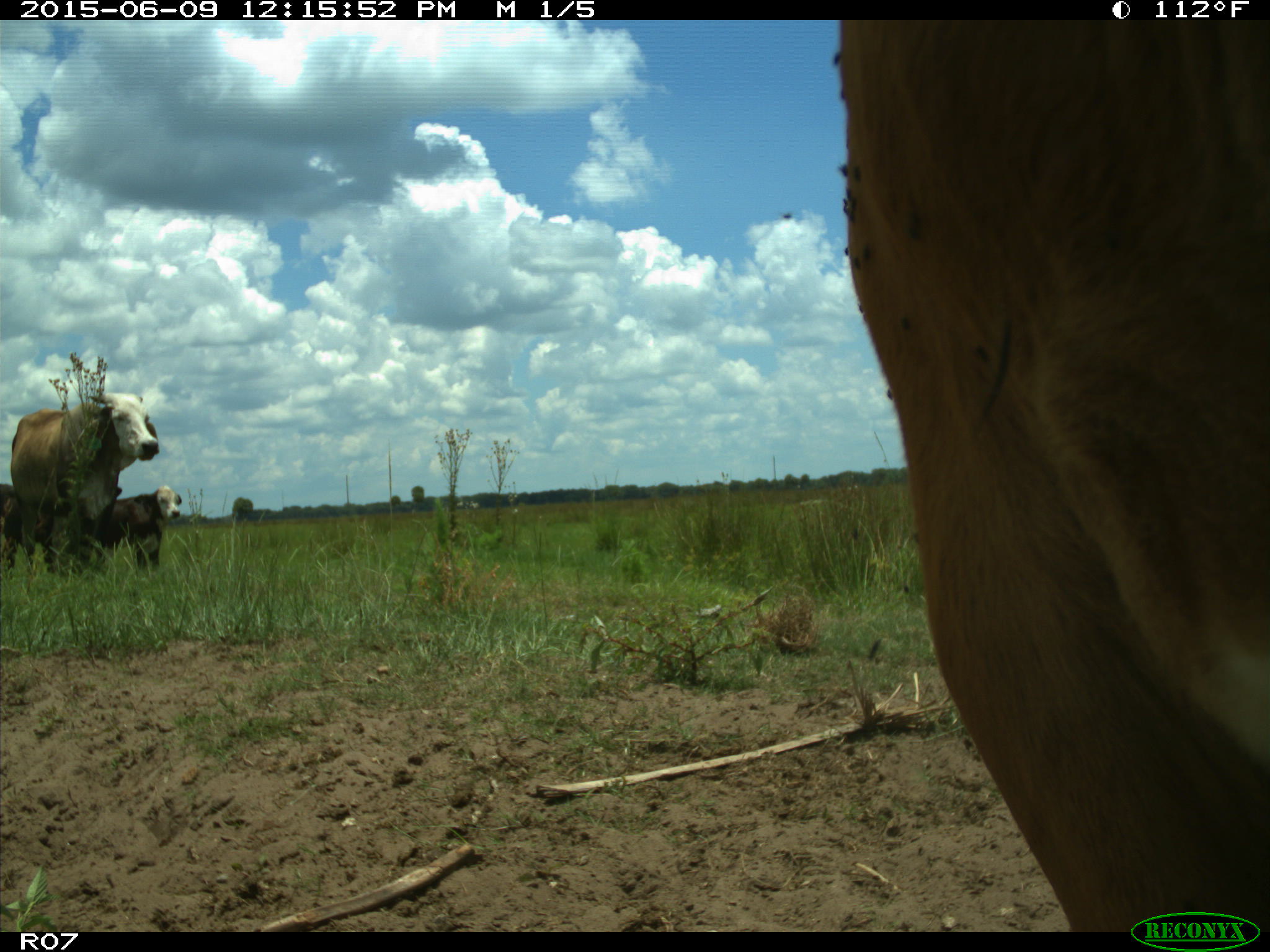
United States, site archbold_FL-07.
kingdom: Animalia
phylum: Chordata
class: Mammalia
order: Artiodactyla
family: Bovidae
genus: Bos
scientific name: Bos taurus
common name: domestic cow